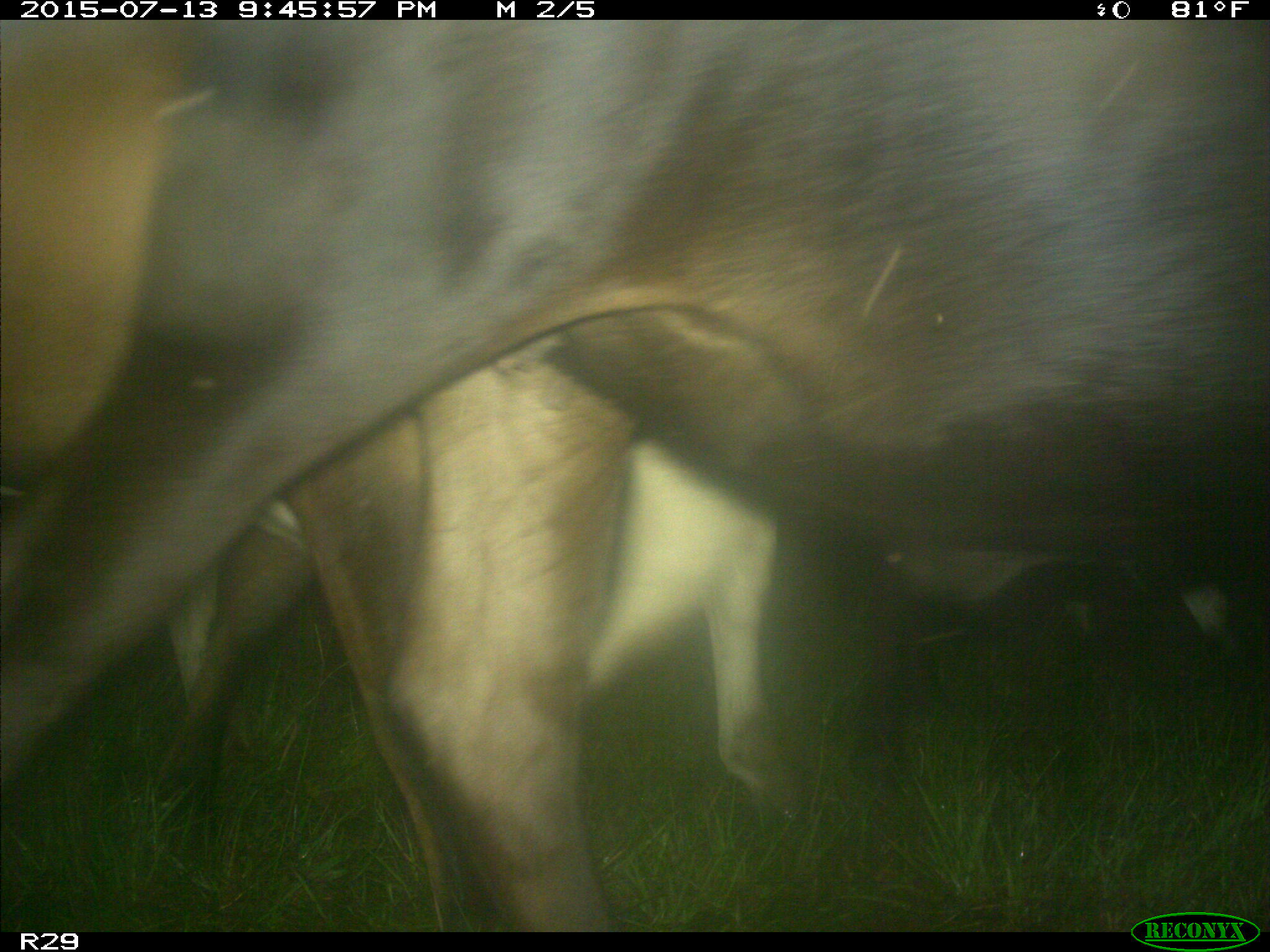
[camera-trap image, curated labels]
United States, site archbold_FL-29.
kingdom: Animalia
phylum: Chordata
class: Mammalia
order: Artiodactyla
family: Bovidae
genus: Bos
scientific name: Bos taurus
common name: domestic cow